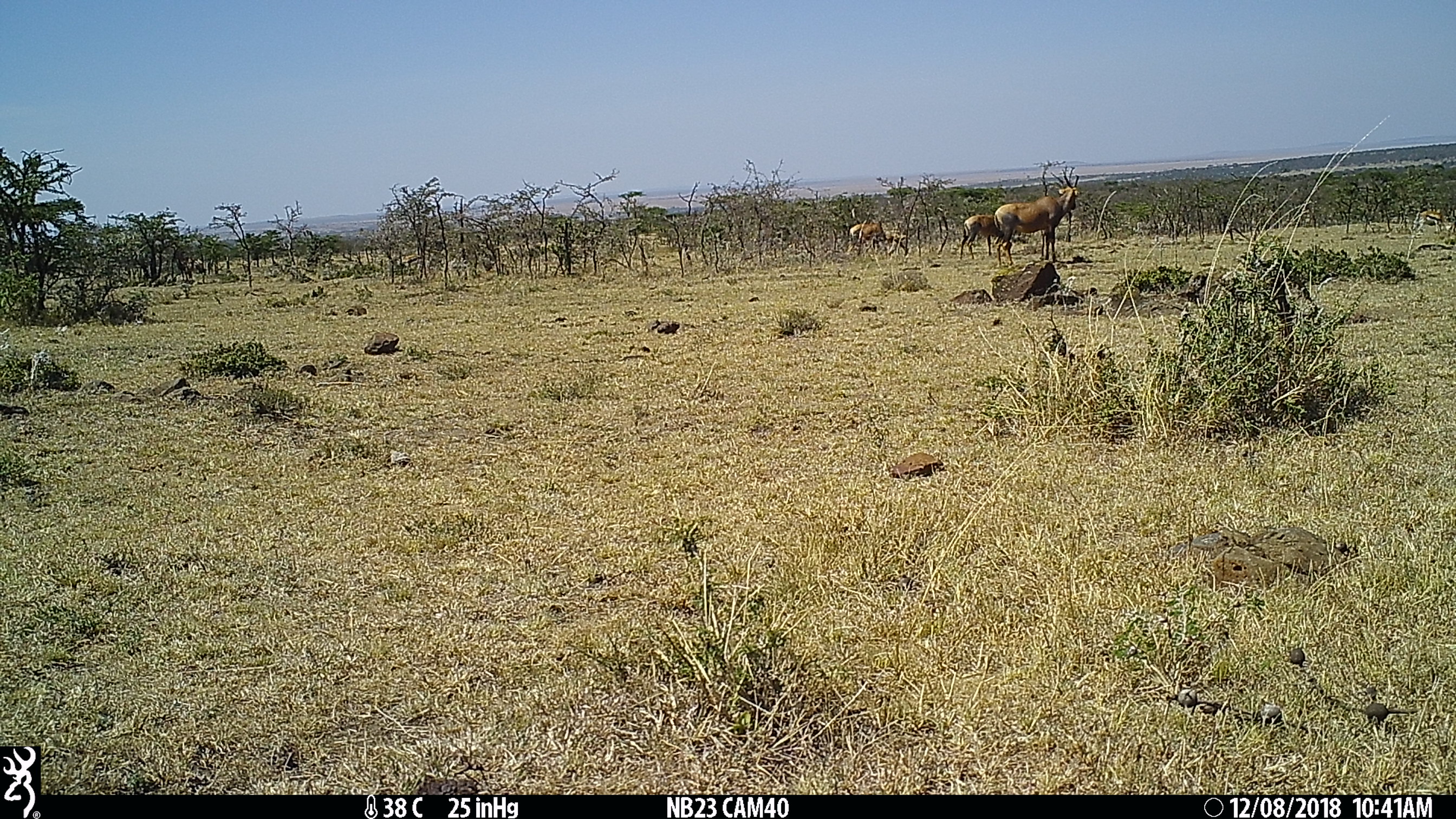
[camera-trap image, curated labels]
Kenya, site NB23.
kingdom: Animalia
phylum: Chordata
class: Mammalia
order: Artiodactyla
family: Bovidae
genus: Damaliscus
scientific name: Damaliscus lunatus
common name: topi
Topi (Damaliscus lunatus).